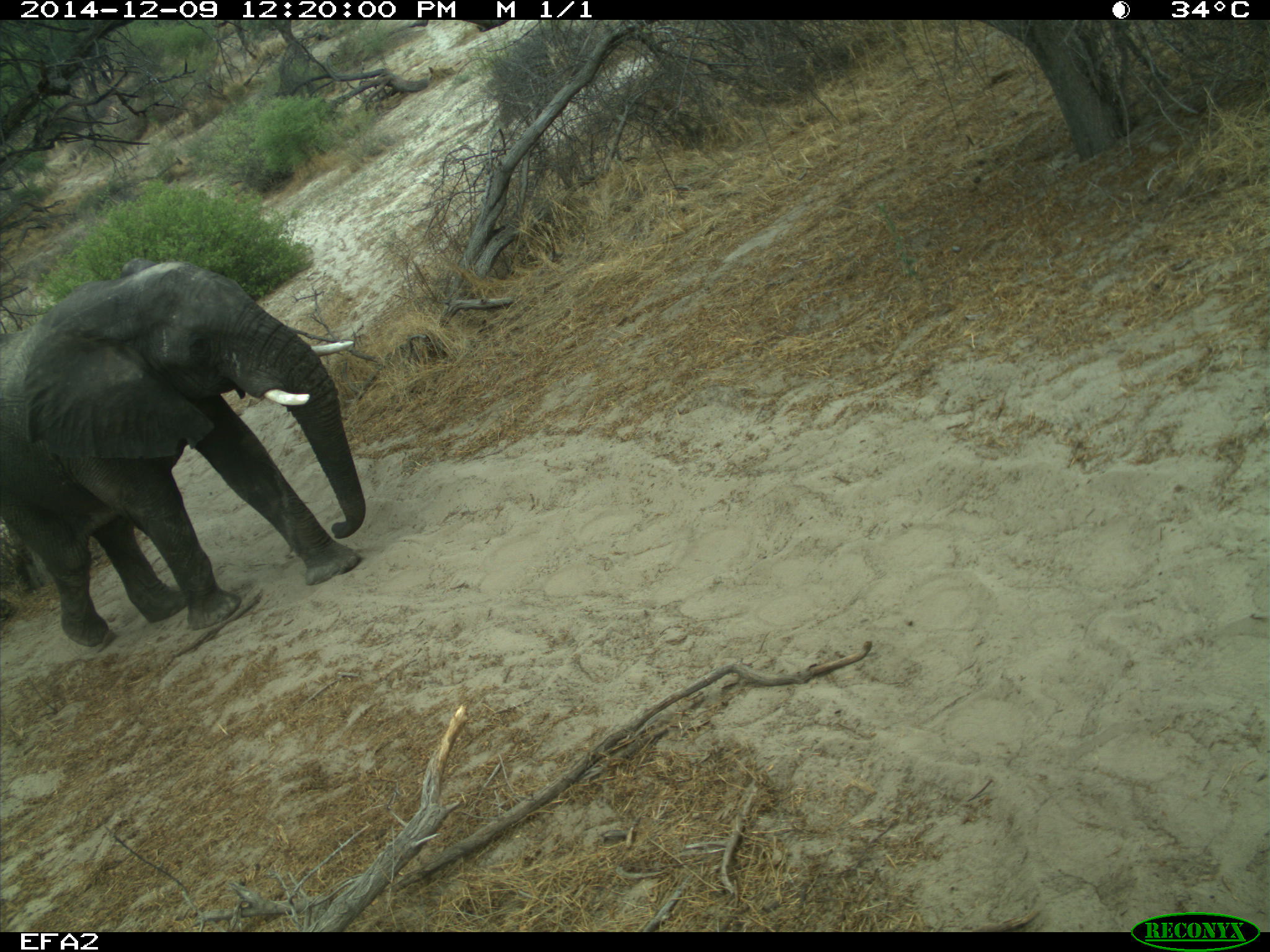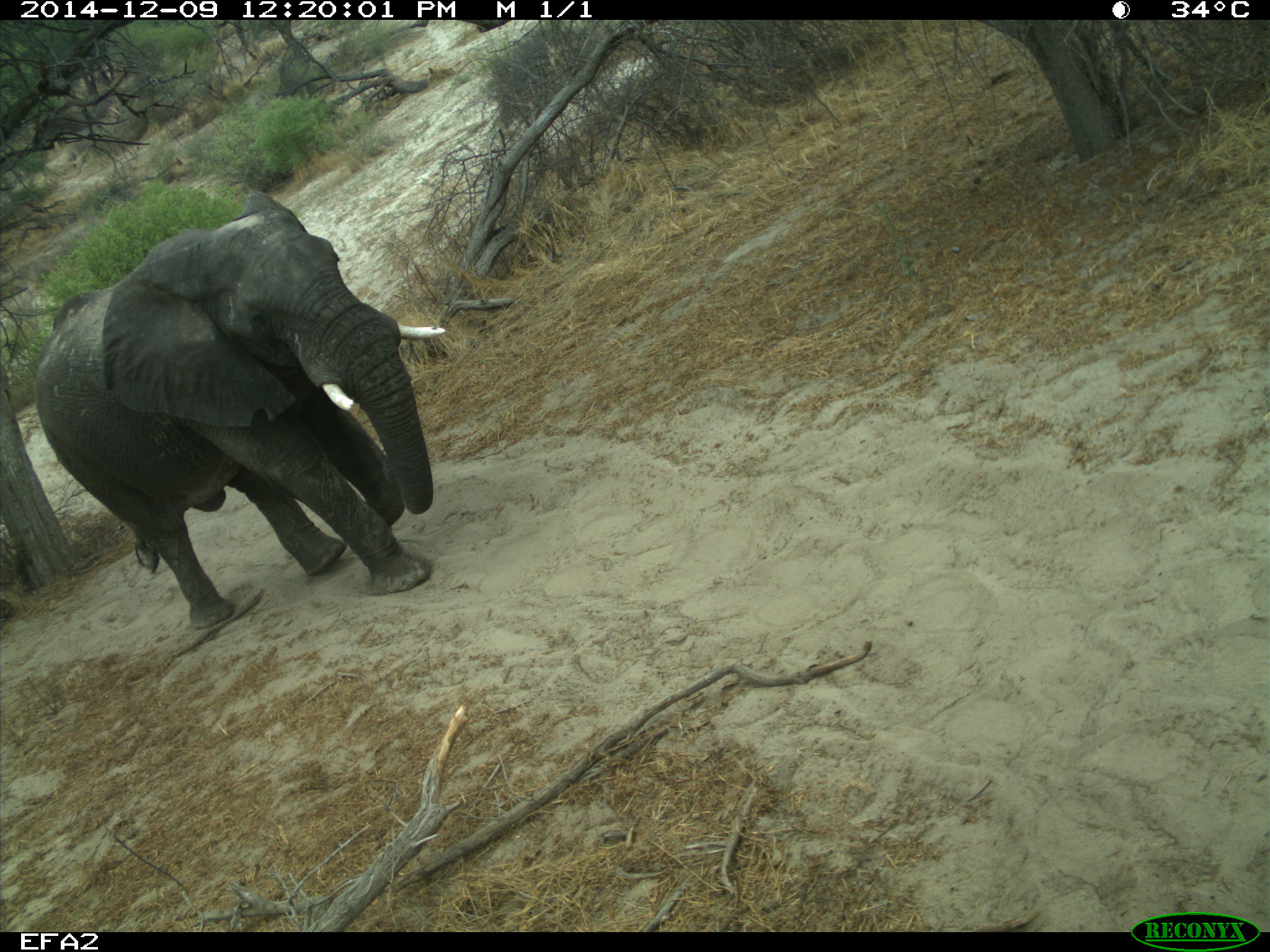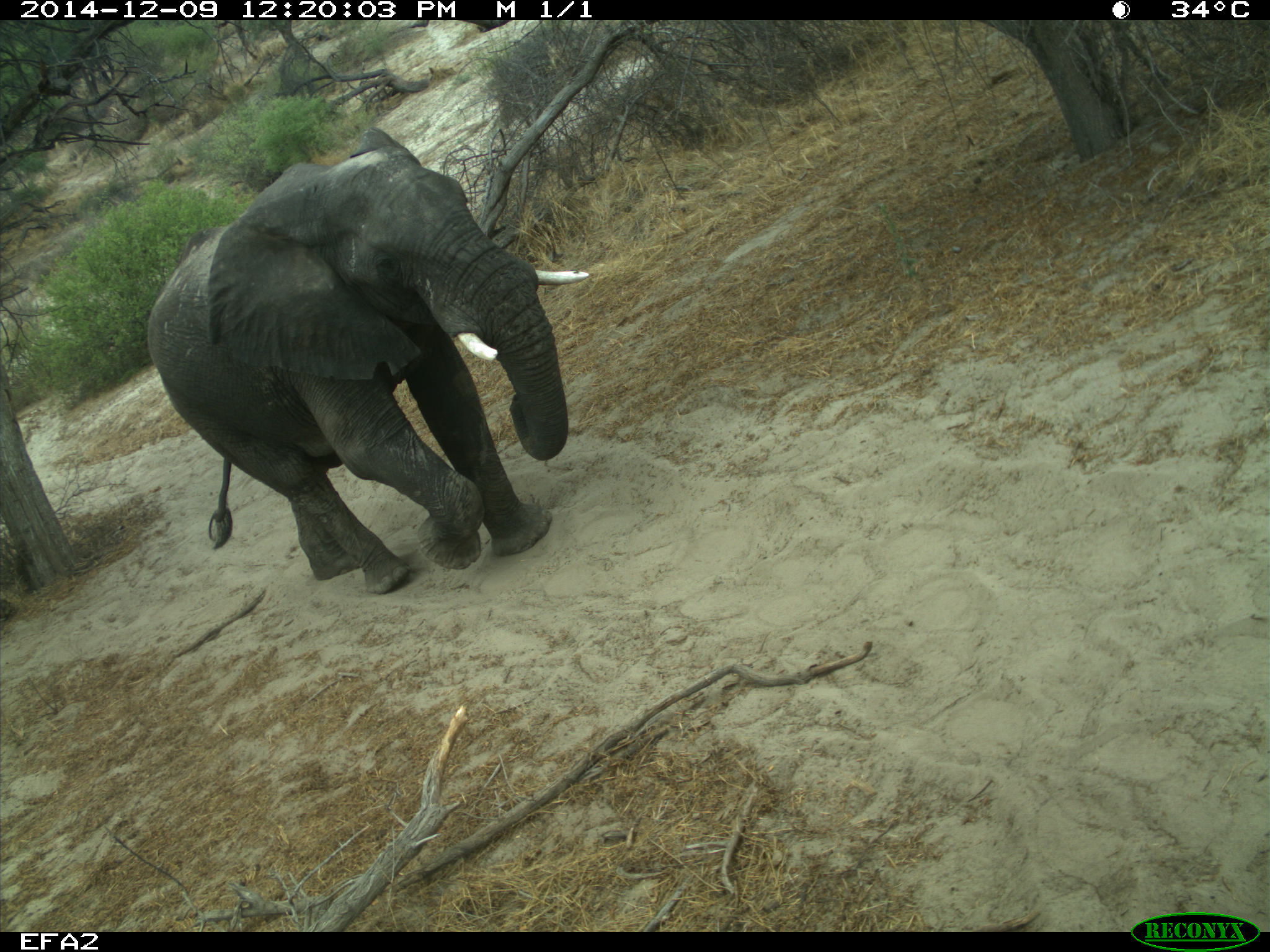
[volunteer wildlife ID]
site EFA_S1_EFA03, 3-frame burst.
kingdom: Animalia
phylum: Chordata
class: Mammalia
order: Proboscidea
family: Elephantidae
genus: Loxodonta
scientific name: Loxodonta africana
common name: african bush elephant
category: elephant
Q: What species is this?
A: Elephant (african bush elephant) (Loxodonta africana).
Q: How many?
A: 1.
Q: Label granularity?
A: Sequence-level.